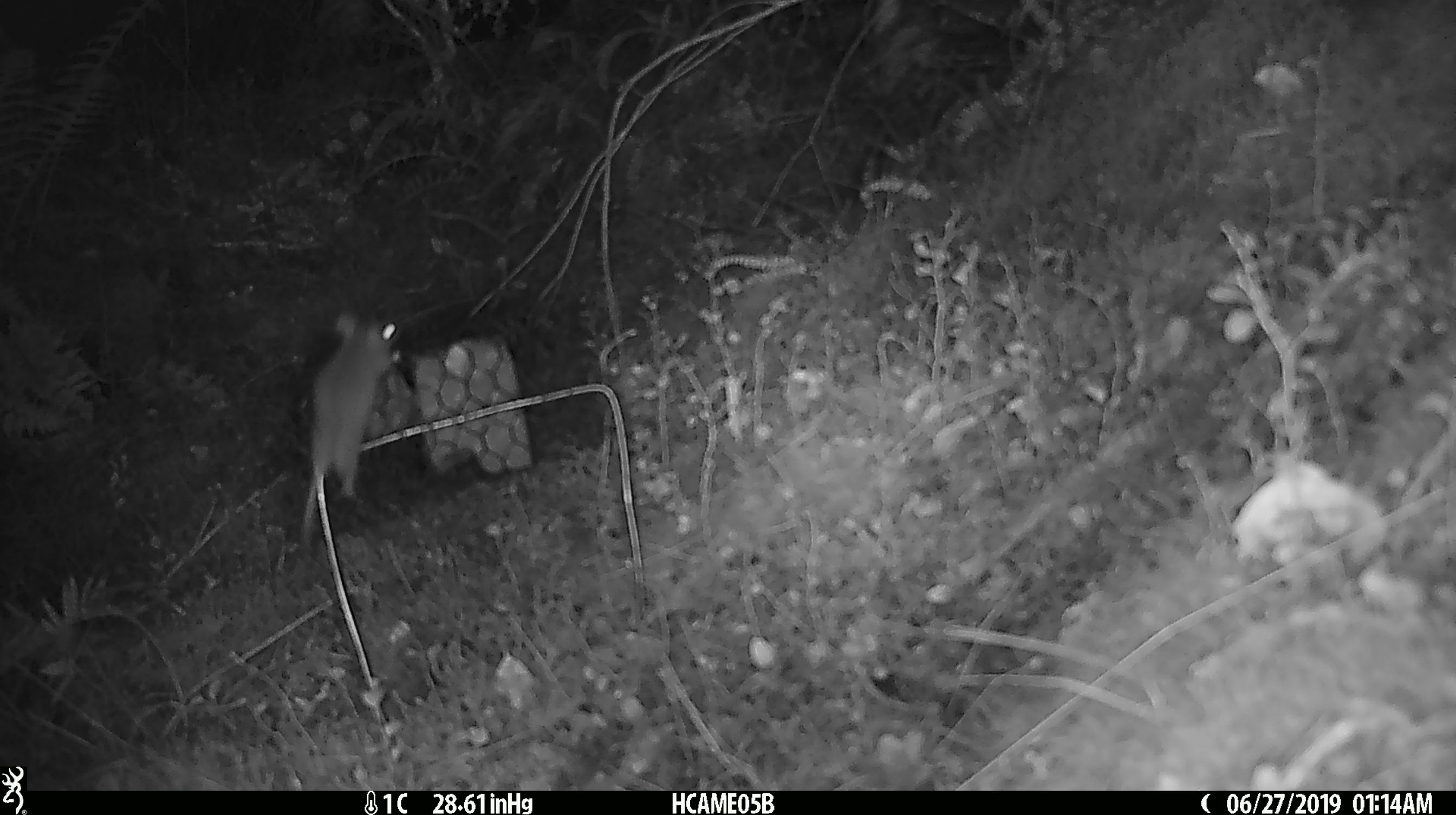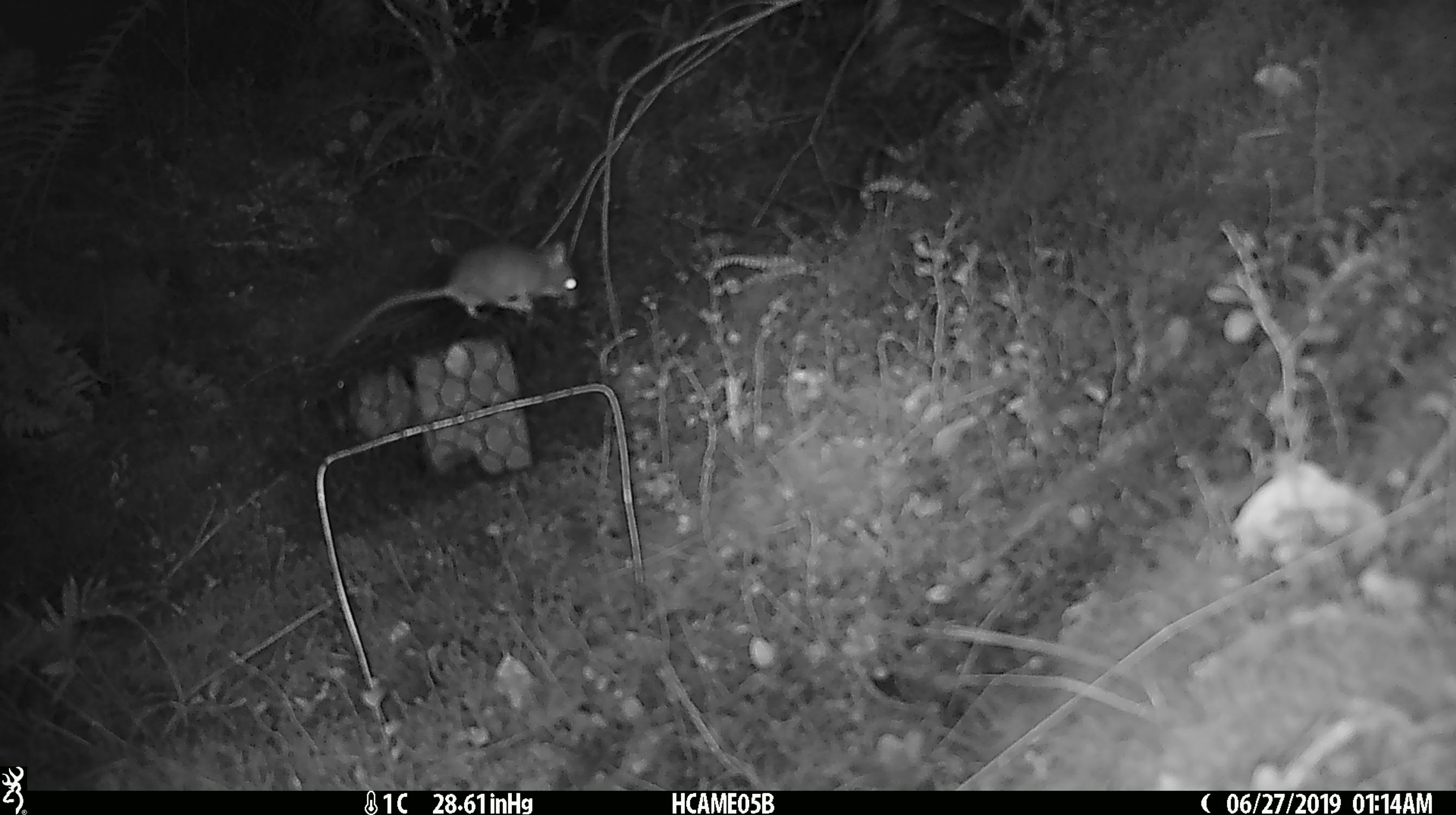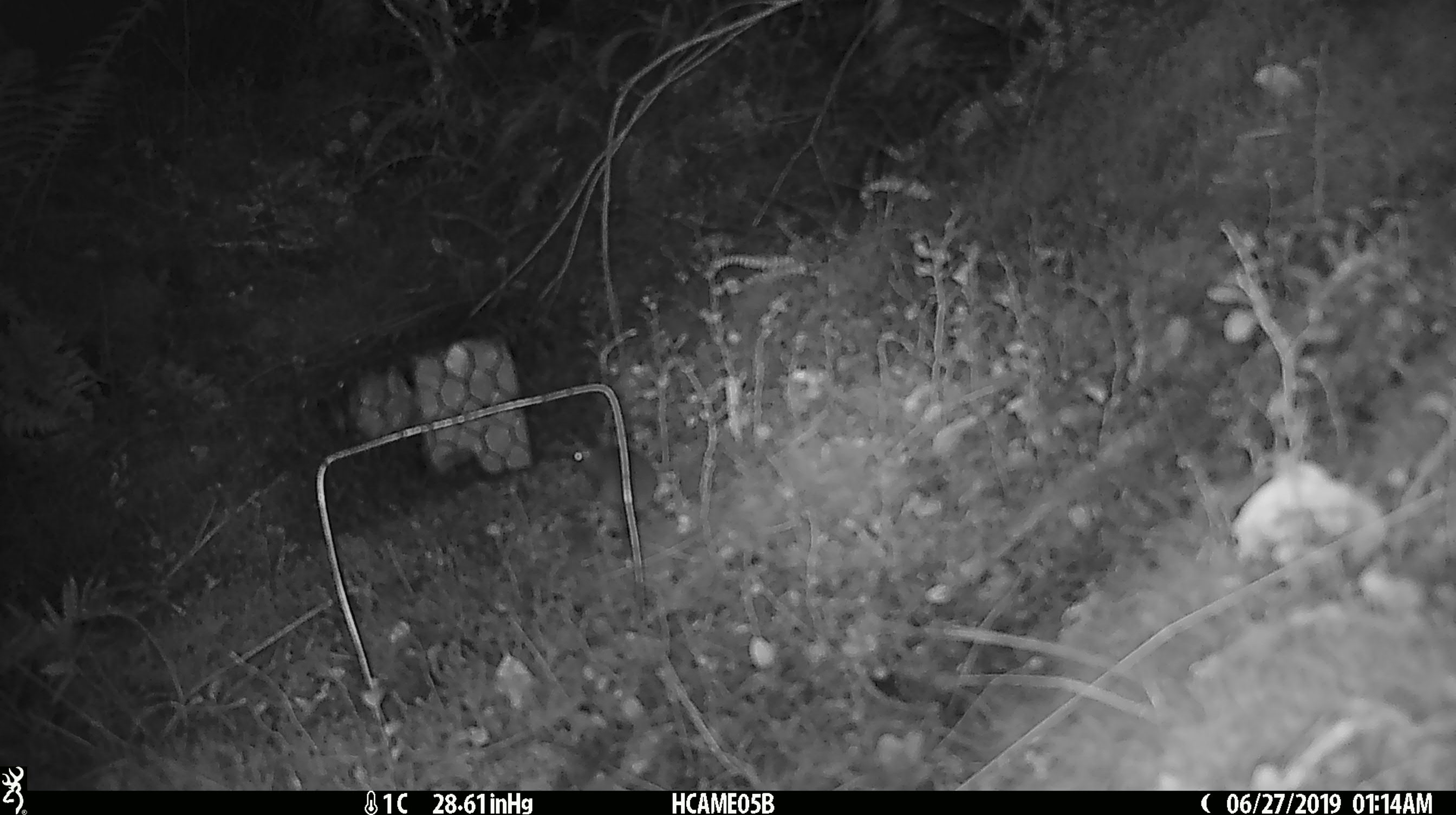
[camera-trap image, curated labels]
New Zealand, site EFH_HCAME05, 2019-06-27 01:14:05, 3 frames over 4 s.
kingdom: Animalia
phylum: Chordata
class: Mammalia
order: Rodentia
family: Muridae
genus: Mus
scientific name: Mus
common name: mouse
Mouse (Mus).